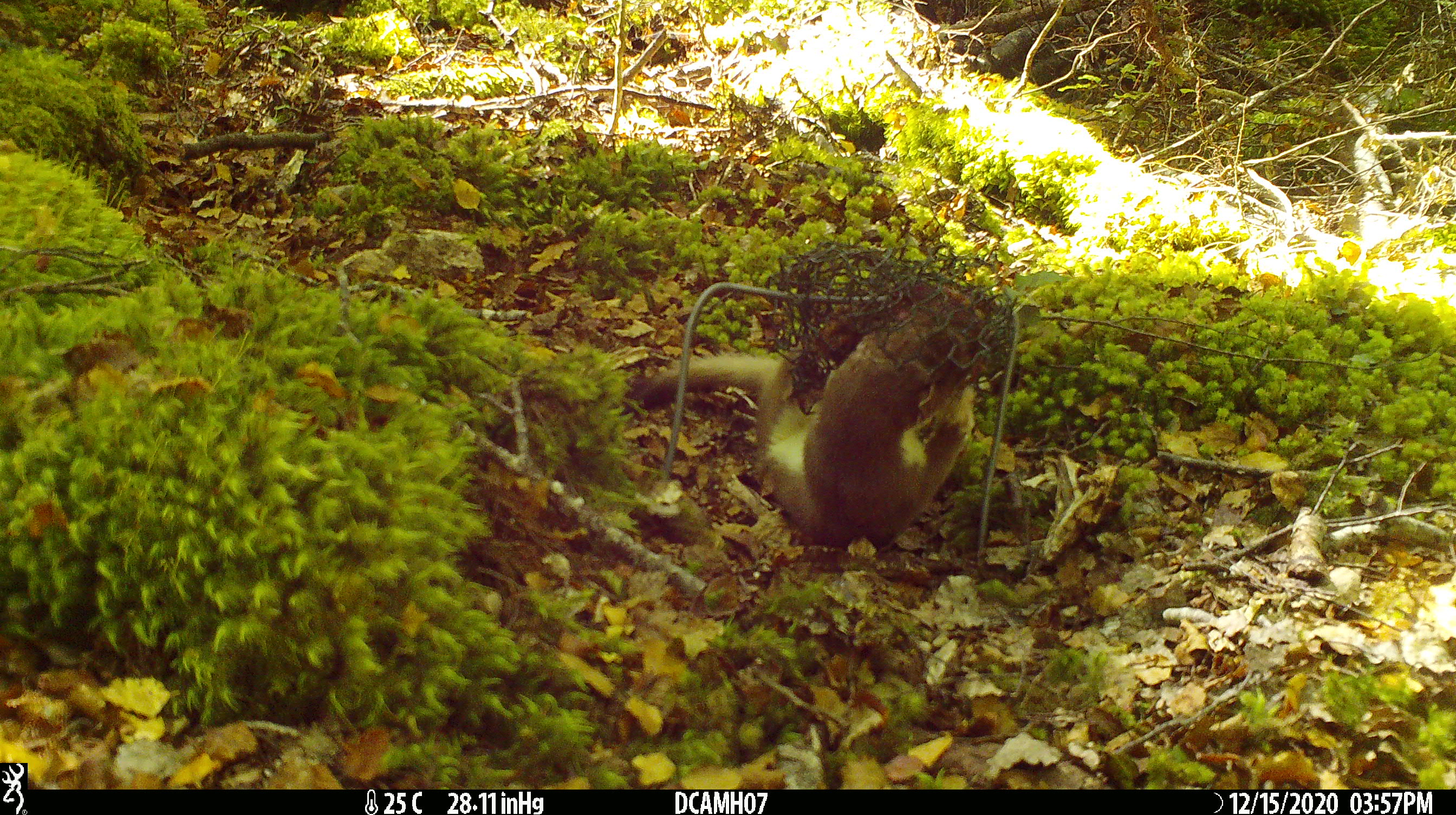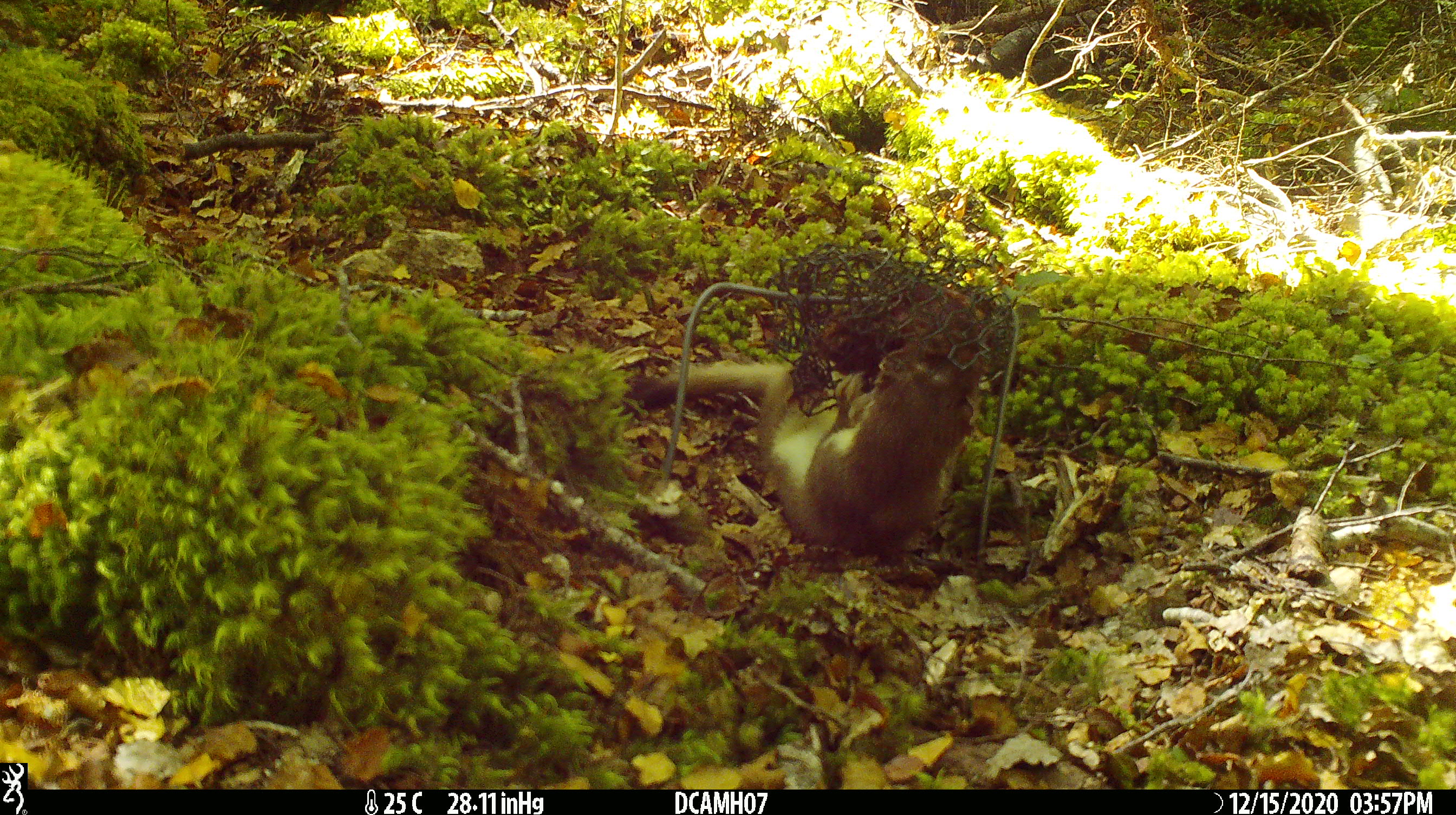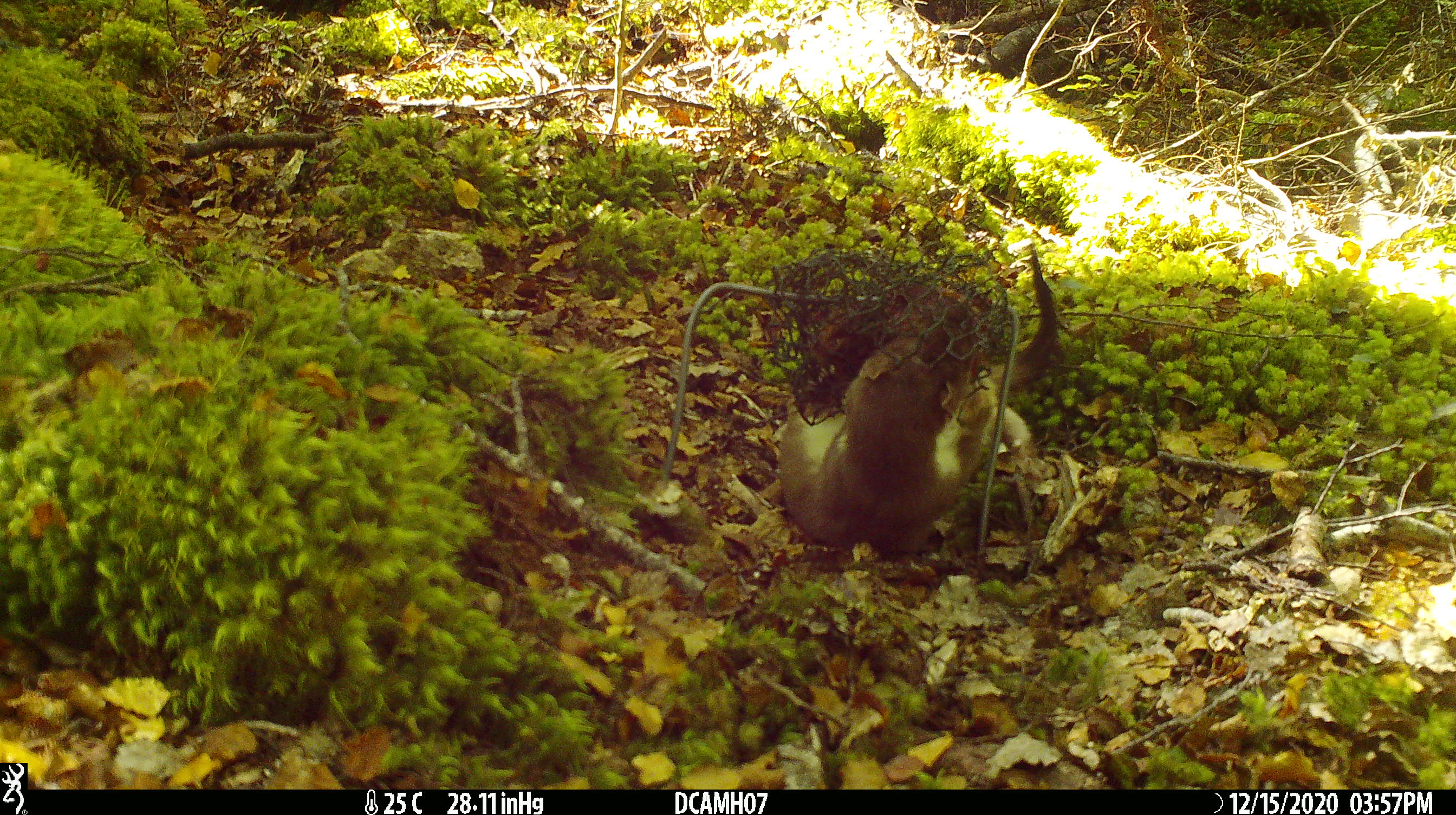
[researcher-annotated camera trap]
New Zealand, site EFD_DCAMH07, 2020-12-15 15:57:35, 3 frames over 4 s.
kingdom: Animalia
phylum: Chordata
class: Mammalia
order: Carnivora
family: Mustelidae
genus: Mustela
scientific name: Mustela erminea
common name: stoat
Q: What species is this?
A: Stoat (Mustela erminea).